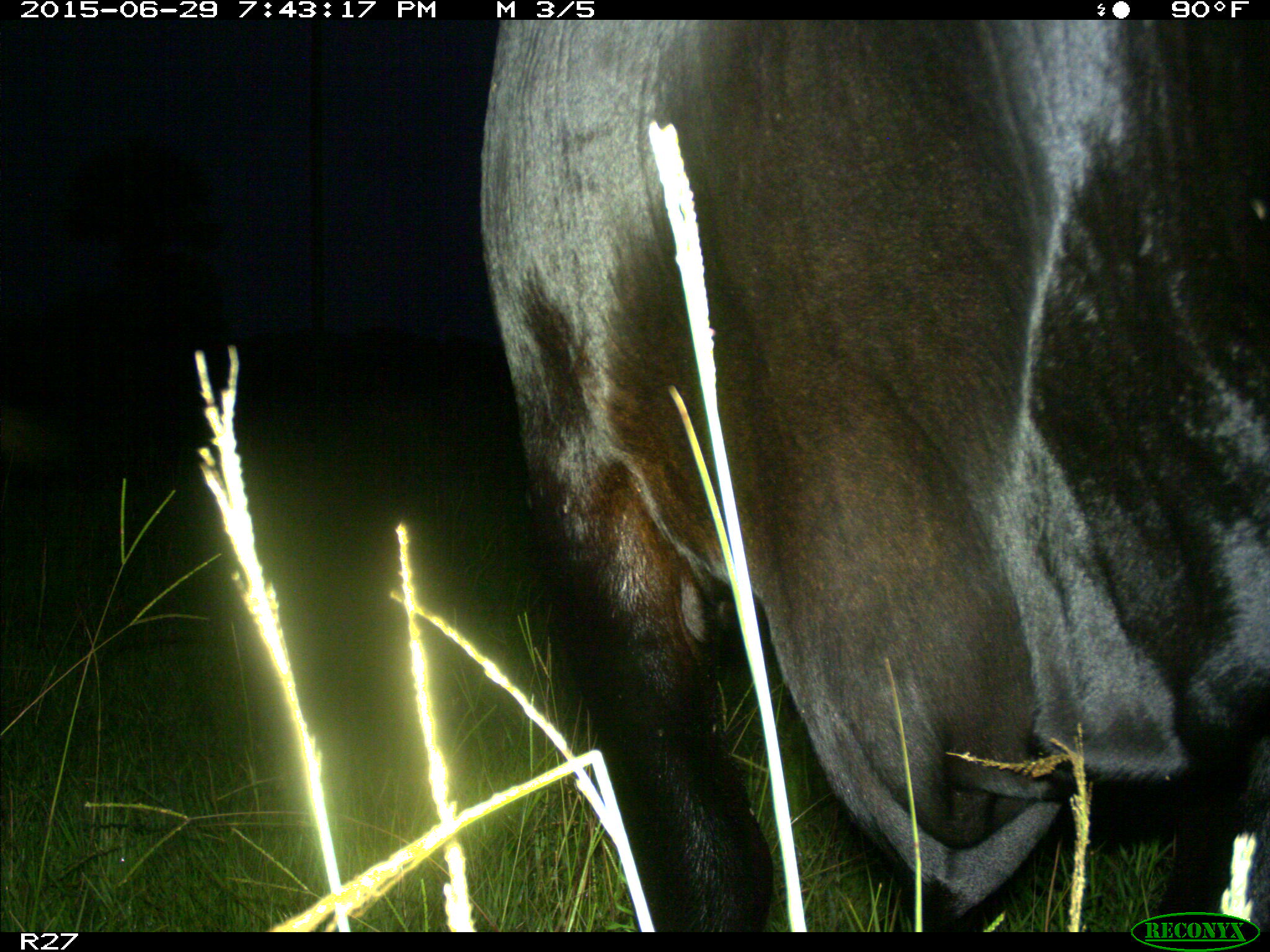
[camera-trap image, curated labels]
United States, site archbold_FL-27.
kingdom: Animalia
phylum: Chordata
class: Mammalia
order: Artiodactyla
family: Bovidae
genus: Bos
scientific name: Bos taurus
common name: domestic cow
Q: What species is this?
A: Bos taurus (domestic cow).